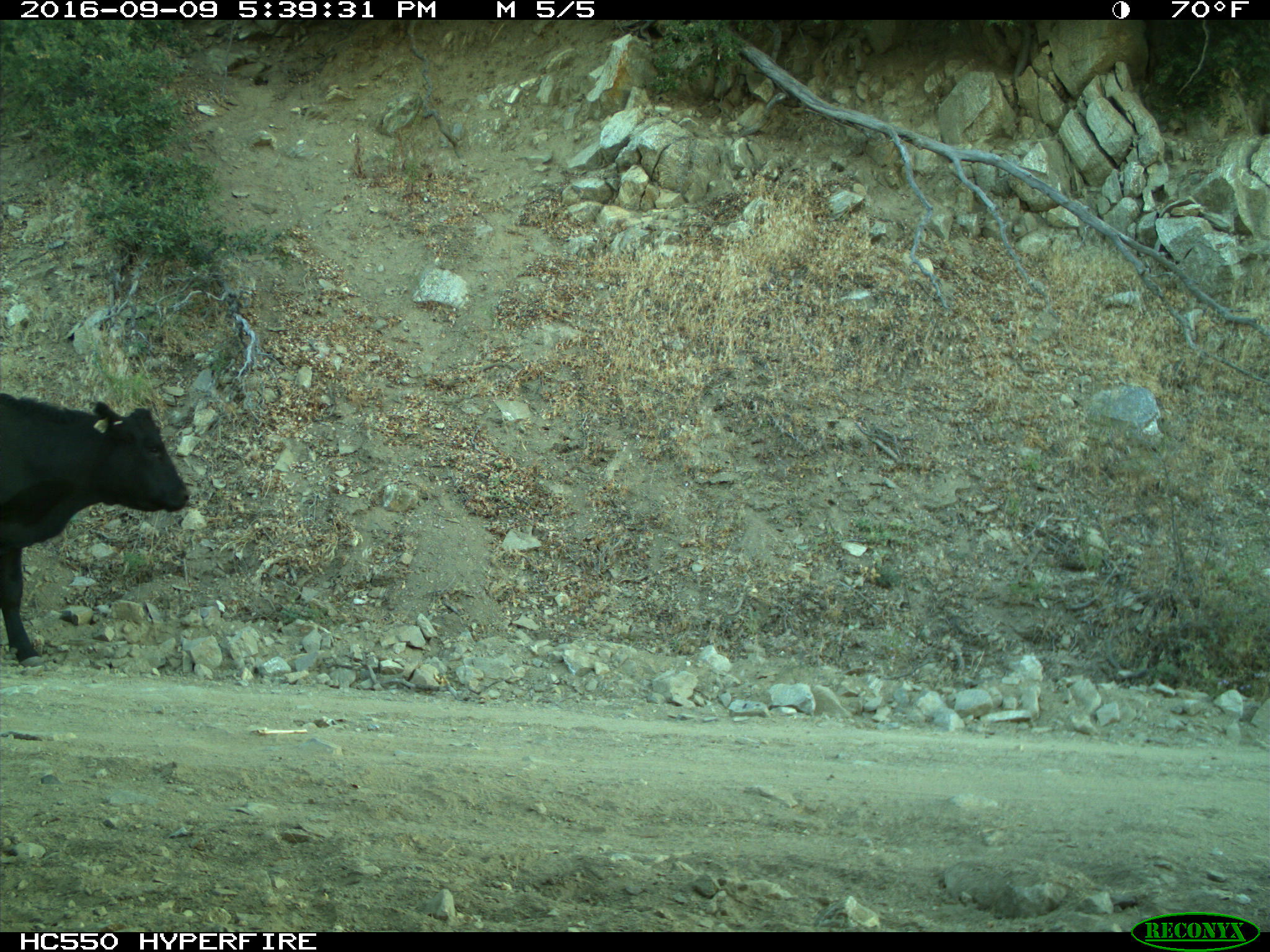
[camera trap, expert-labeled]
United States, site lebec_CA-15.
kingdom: Animalia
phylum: Chordata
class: Mammalia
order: Artiodactyla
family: Bovidae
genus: Bos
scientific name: Bos taurus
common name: domestic cow